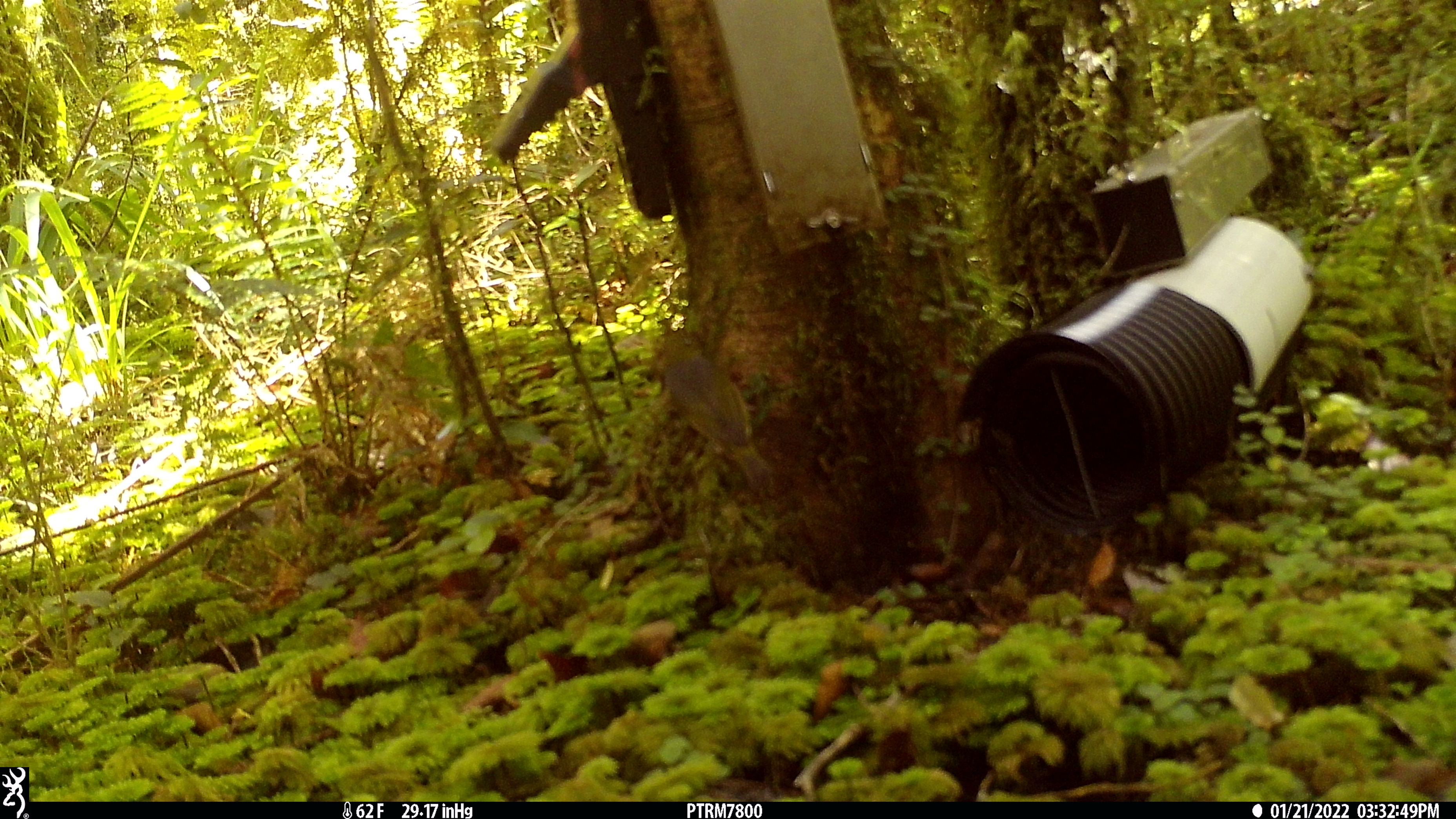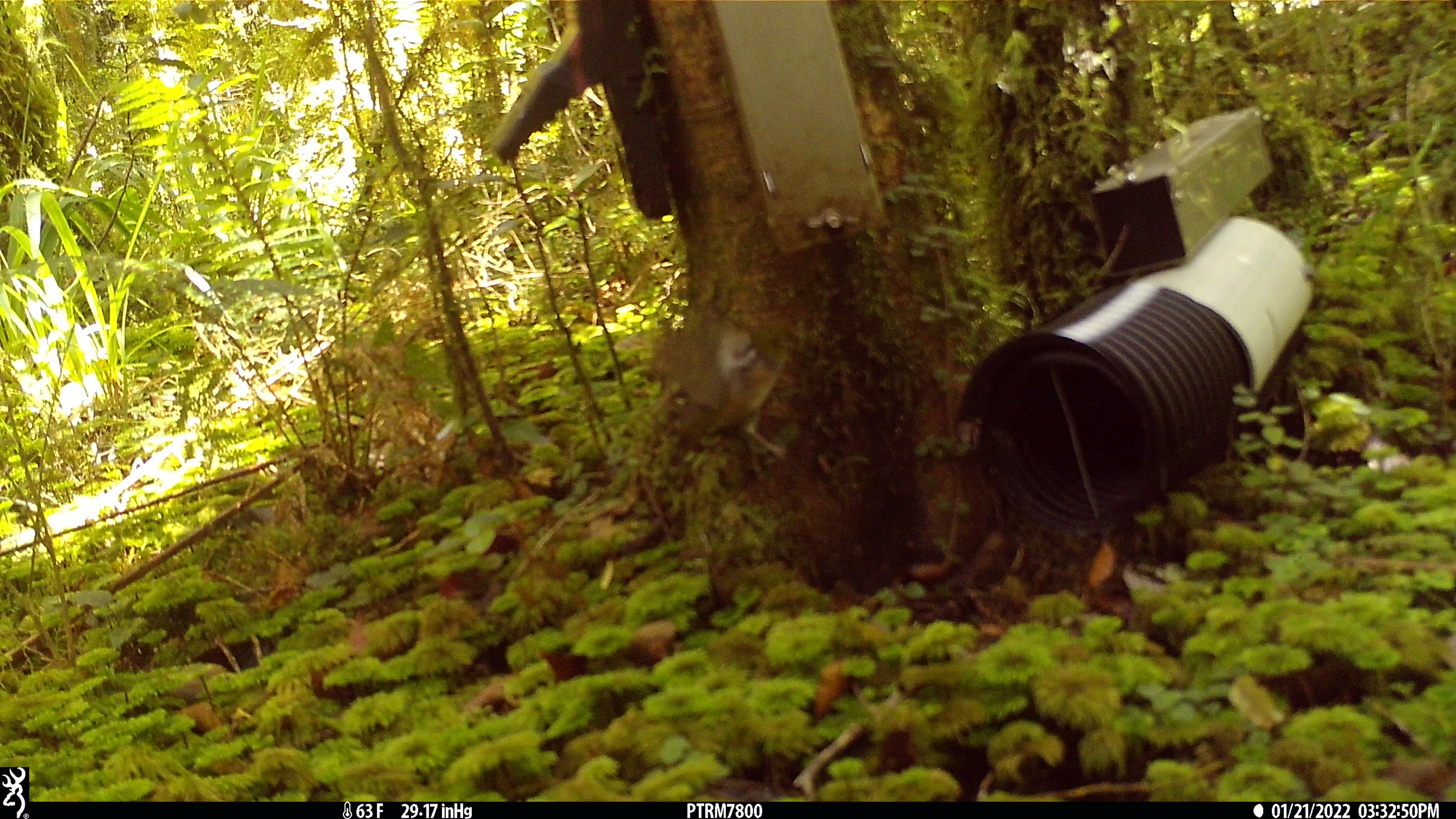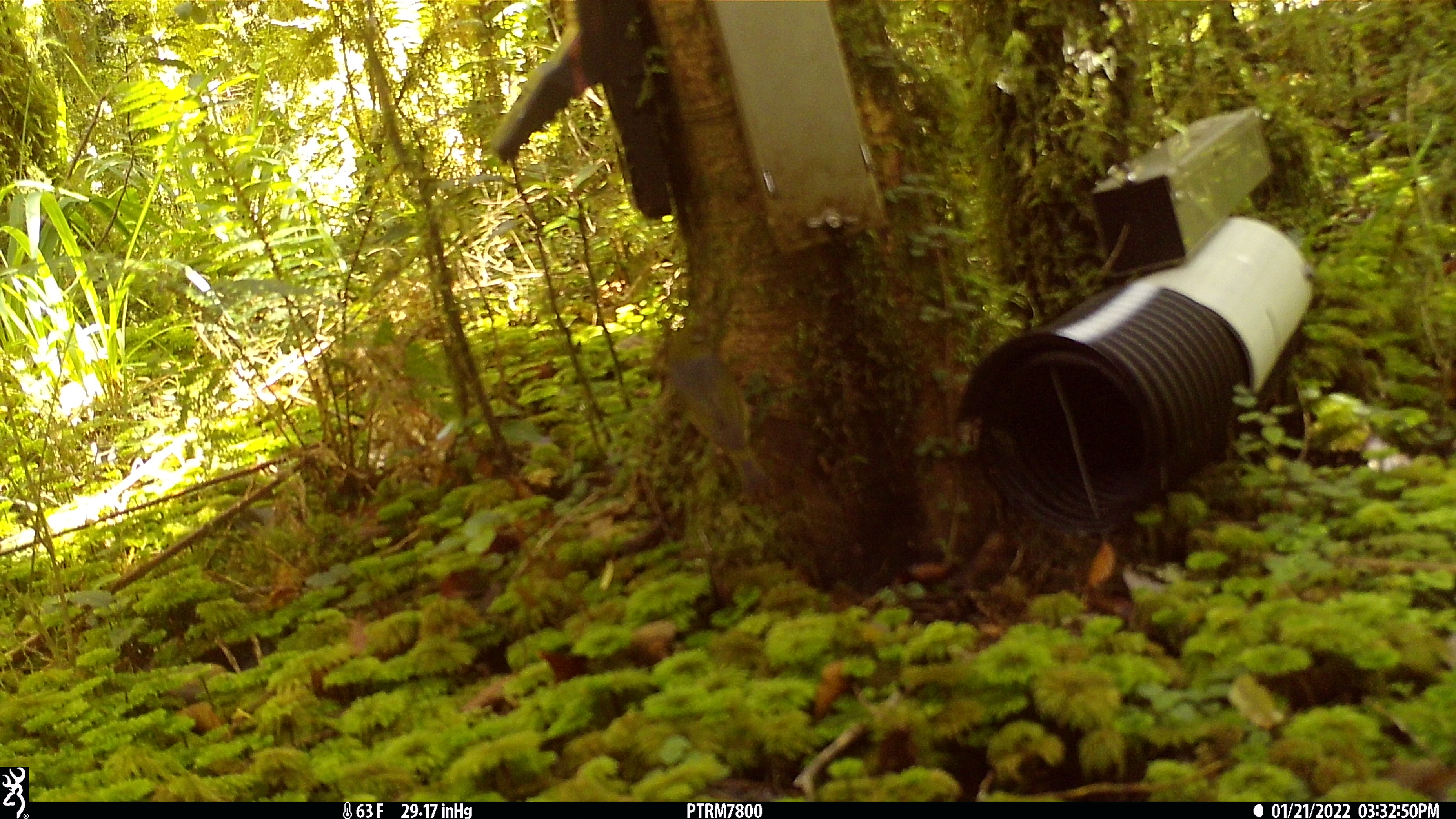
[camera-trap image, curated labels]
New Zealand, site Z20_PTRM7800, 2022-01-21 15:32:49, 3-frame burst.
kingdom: Animalia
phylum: Chordata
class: Aves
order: Passeriformes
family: Zosteropidae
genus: Zosterops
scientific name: Zosterops lateralis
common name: silvereye